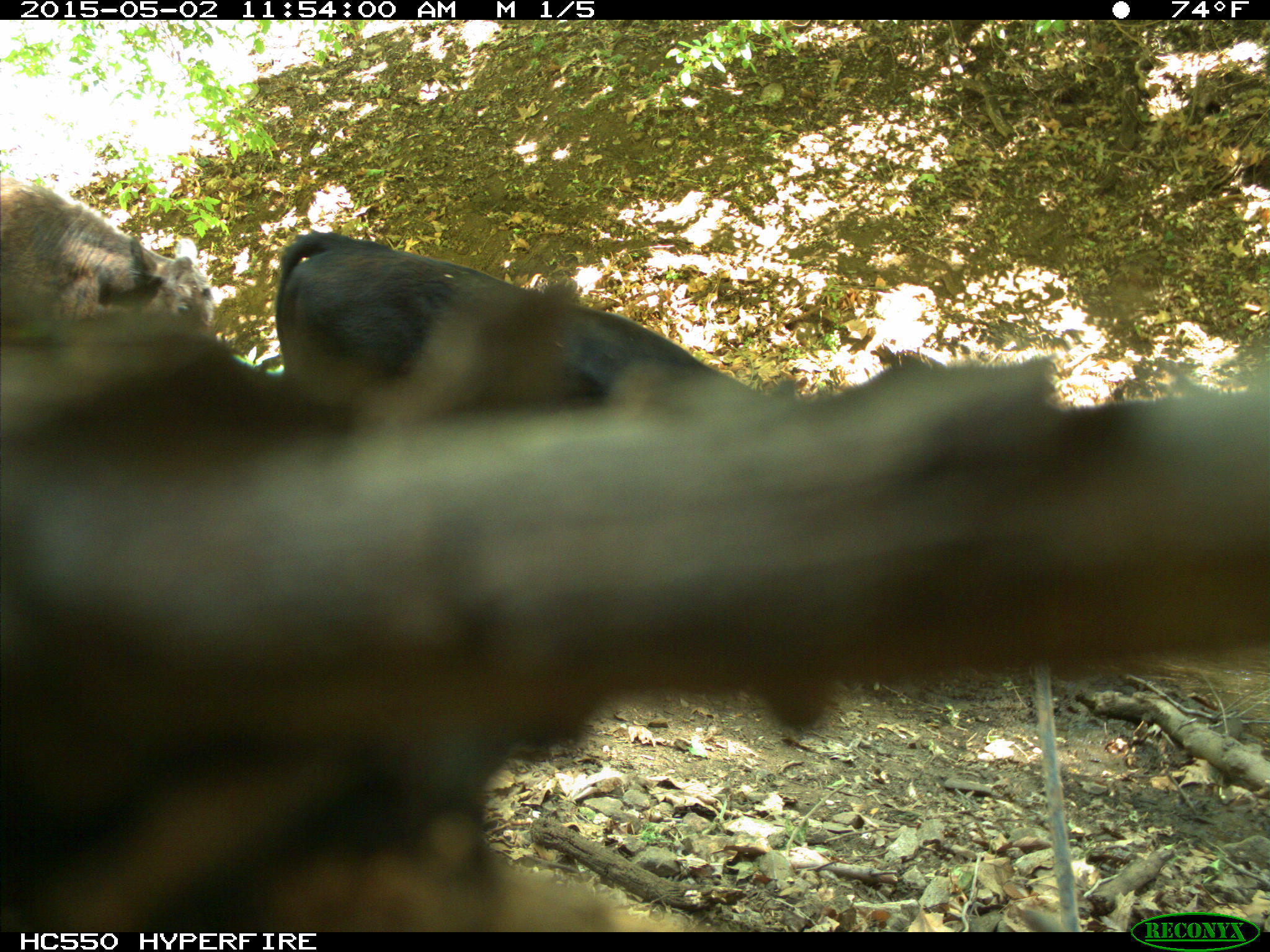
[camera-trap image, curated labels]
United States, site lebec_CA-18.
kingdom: Animalia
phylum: Chordata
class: Mammalia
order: Artiodactyla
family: Bovidae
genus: Bos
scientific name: Bos taurus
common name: domestic cow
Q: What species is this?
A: Bos taurus (domestic cow).